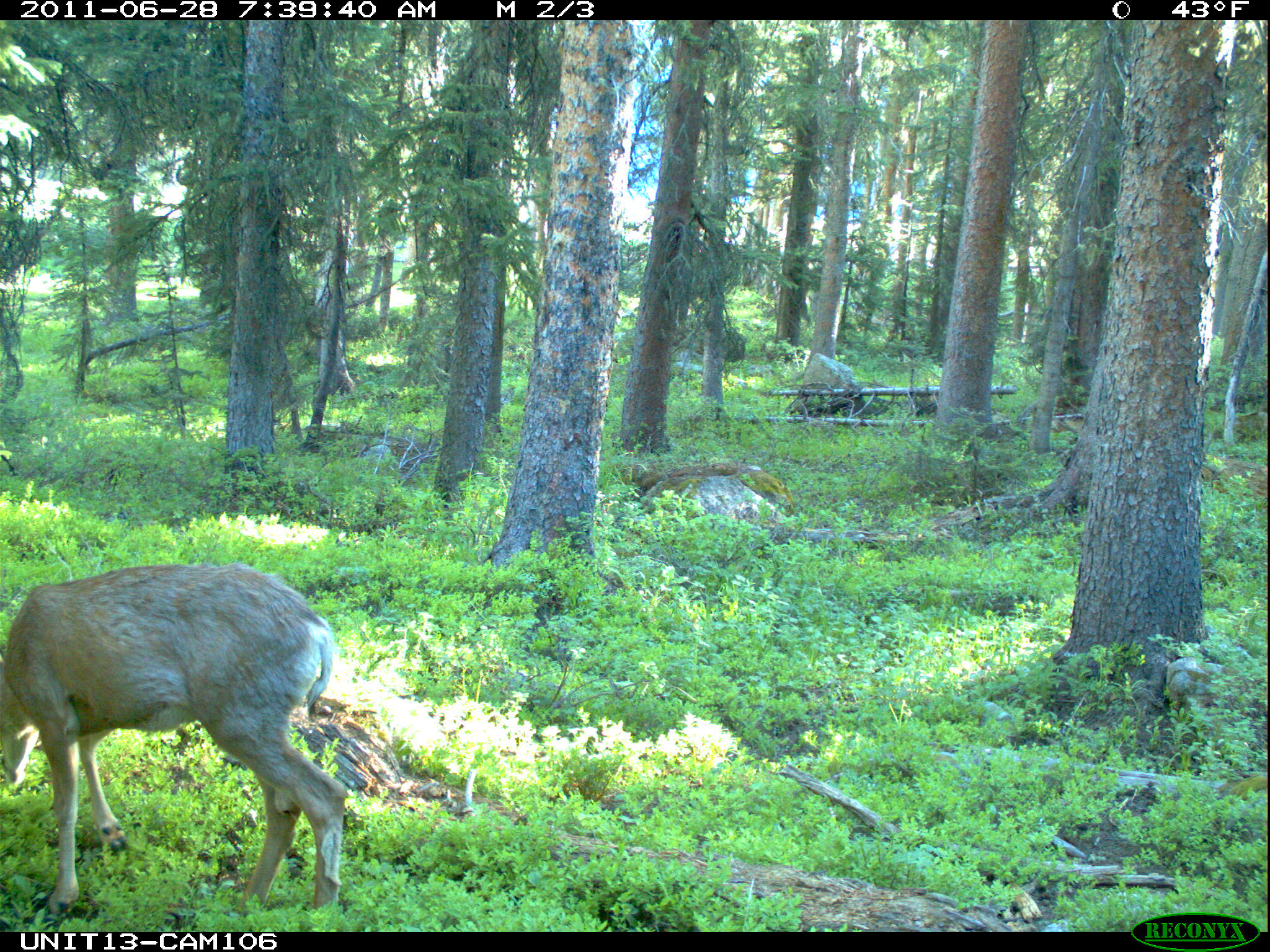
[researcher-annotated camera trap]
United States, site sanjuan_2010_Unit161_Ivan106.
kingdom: Animalia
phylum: Chordata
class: Mammalia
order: Artiodactyla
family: Cervidae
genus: Odocoileus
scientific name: Odocoileus hemionus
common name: mule deer